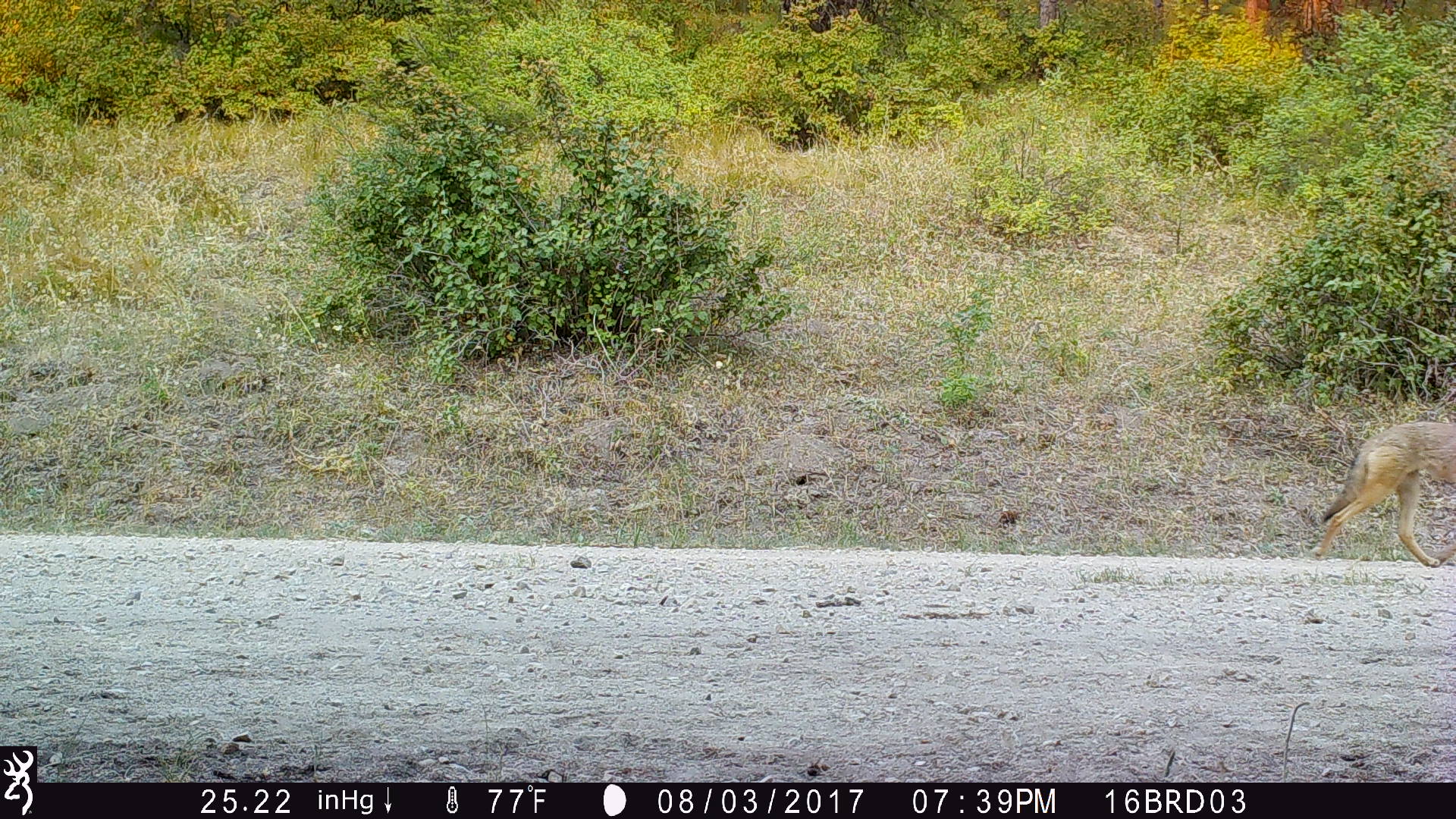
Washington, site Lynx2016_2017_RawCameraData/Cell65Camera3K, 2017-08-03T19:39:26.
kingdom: Animalia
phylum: Chordata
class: Mammalia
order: Carnivora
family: Canidae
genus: Canis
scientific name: Canis latrans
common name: coyote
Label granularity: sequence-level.